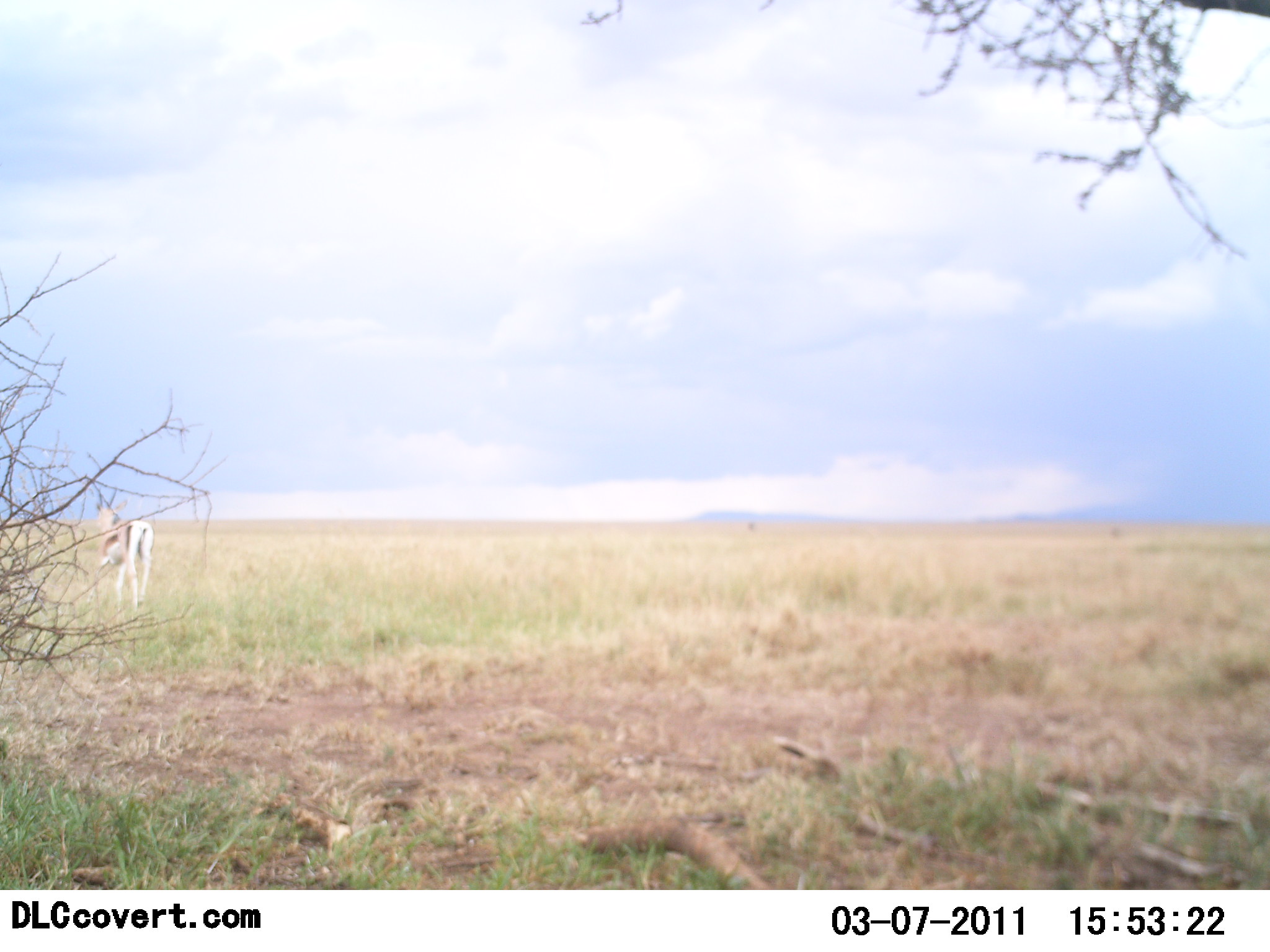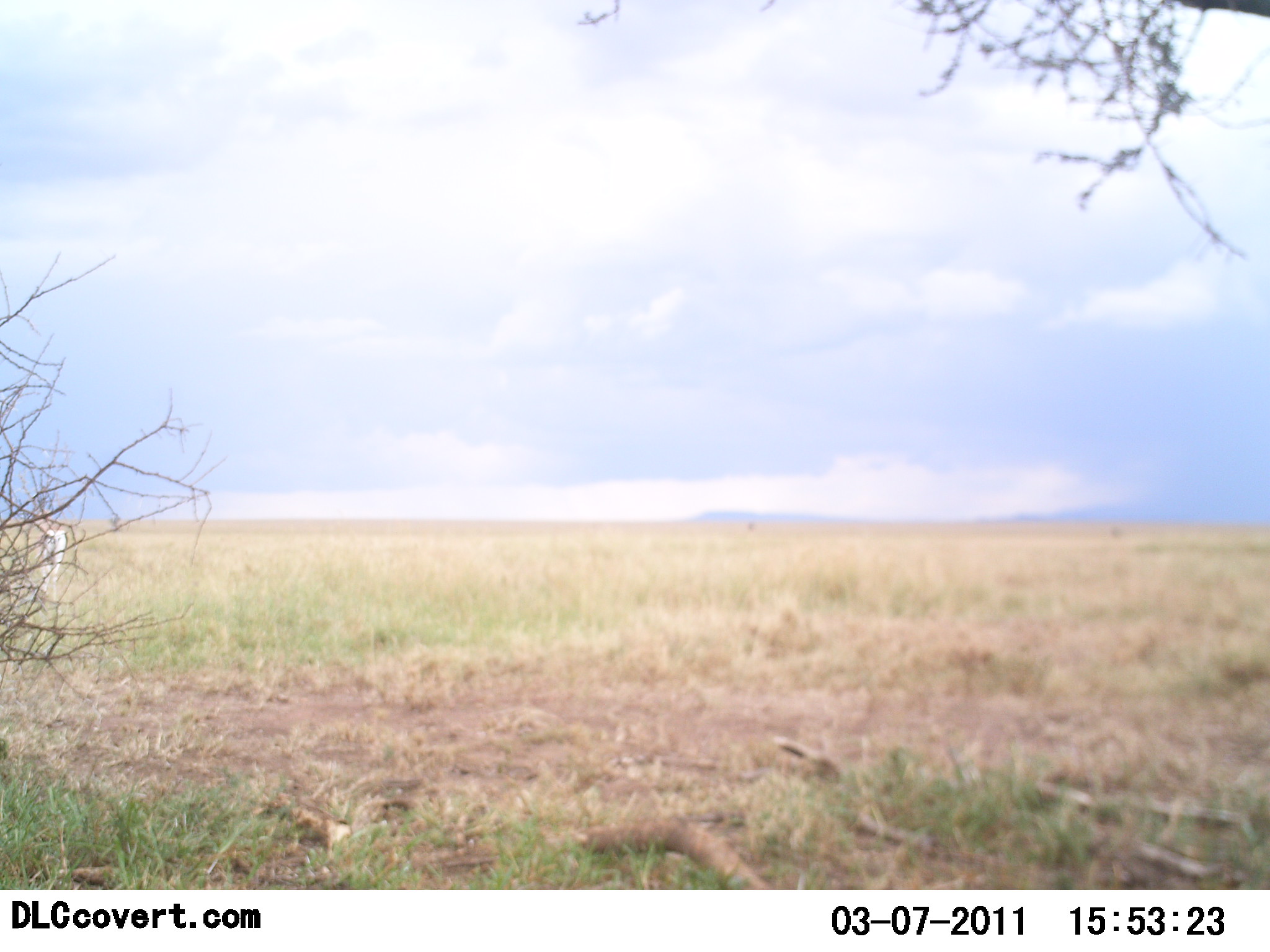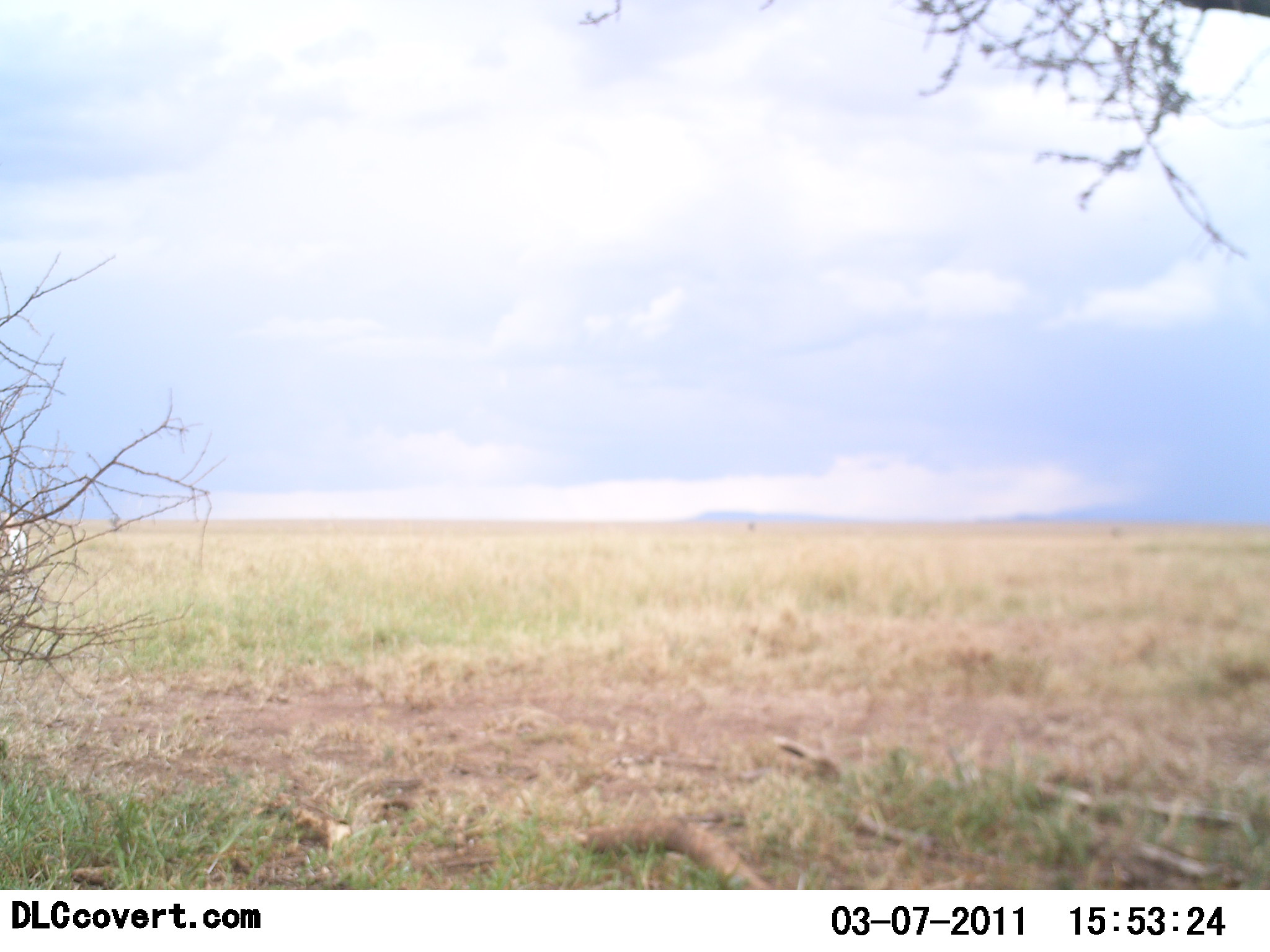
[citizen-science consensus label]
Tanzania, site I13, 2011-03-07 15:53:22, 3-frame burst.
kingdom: Animalia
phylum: Chordata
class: Mammalia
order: Artiodactyla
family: Bovidae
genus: Eudorcas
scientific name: Eudorcas thomsonii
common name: thomson's gazelle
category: gazellethomsons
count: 1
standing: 17%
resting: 0%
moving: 83%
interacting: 0%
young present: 0%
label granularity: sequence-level